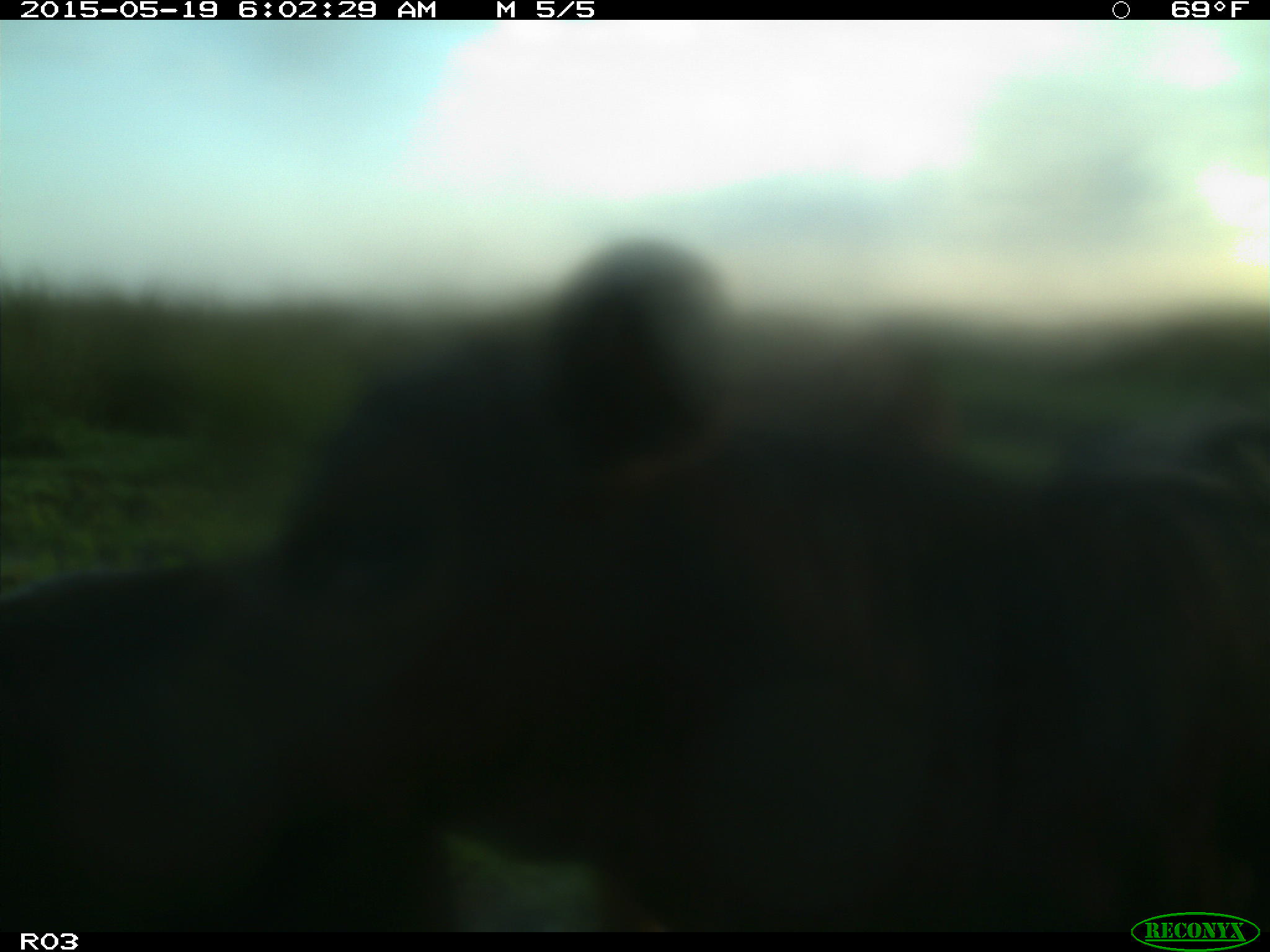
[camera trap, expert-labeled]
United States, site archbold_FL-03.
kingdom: Animalia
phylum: Chordata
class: Mammalia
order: Artiodactyla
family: Bovidae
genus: Bos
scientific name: Bos taurus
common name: domestic cow